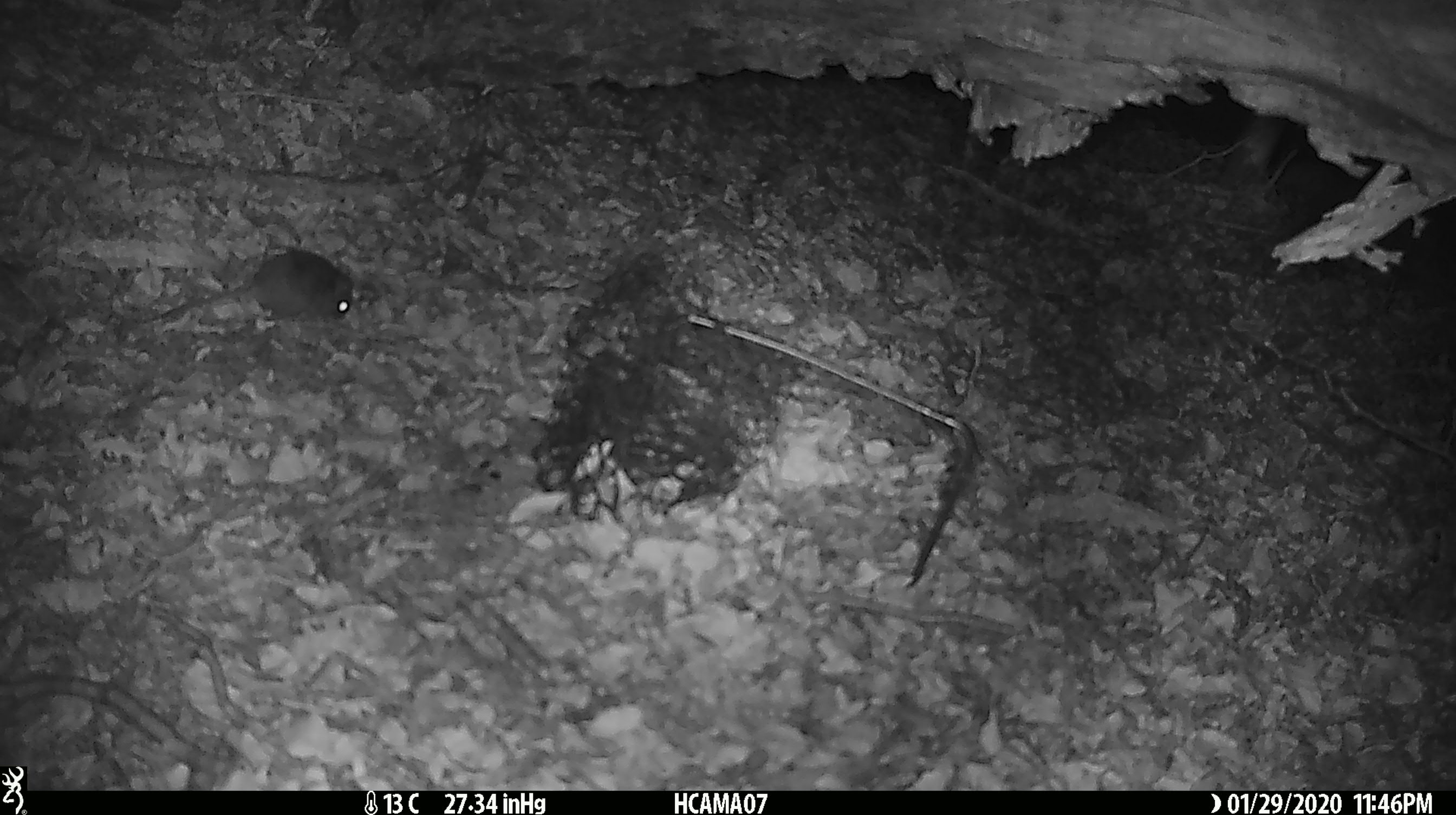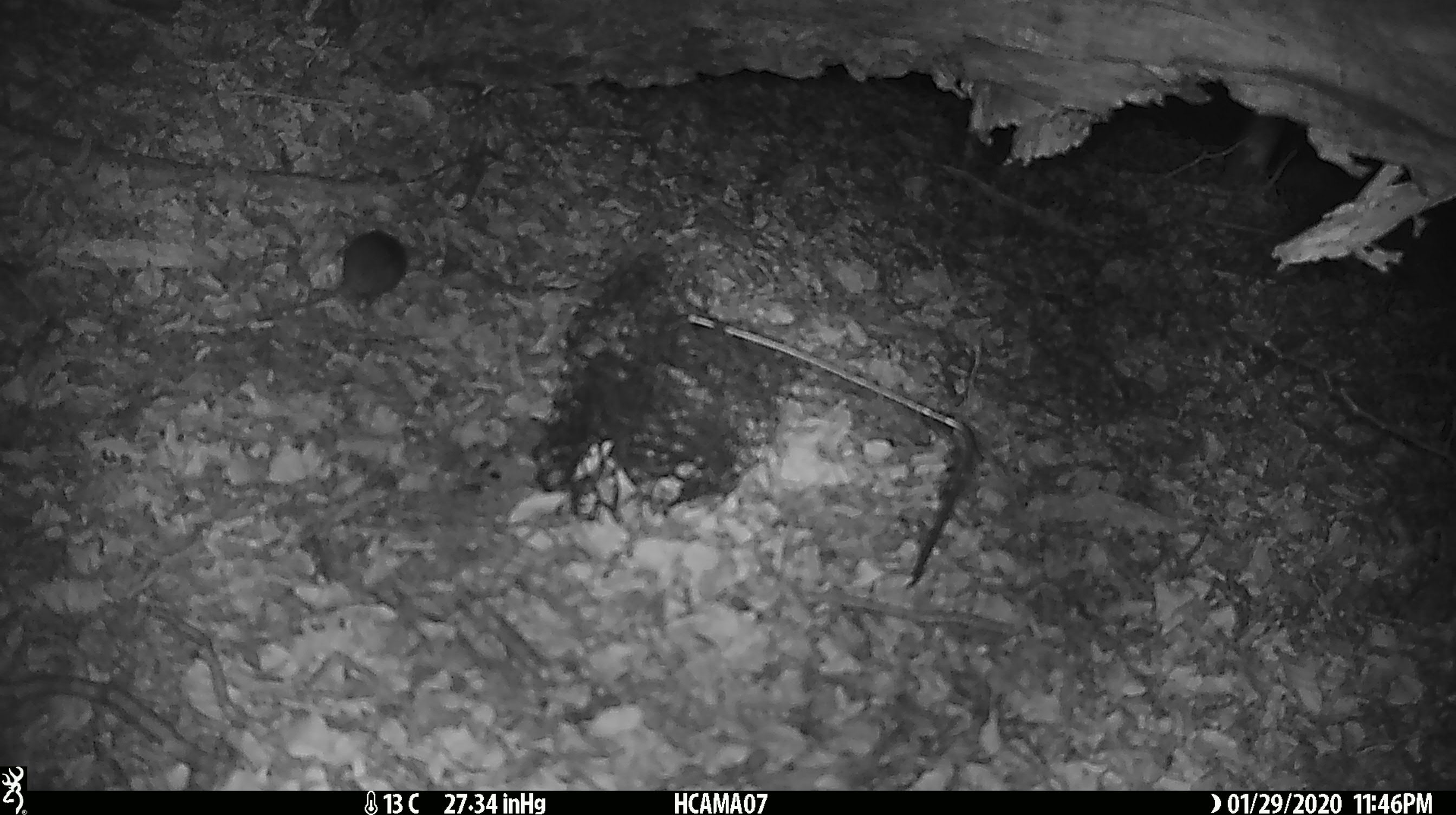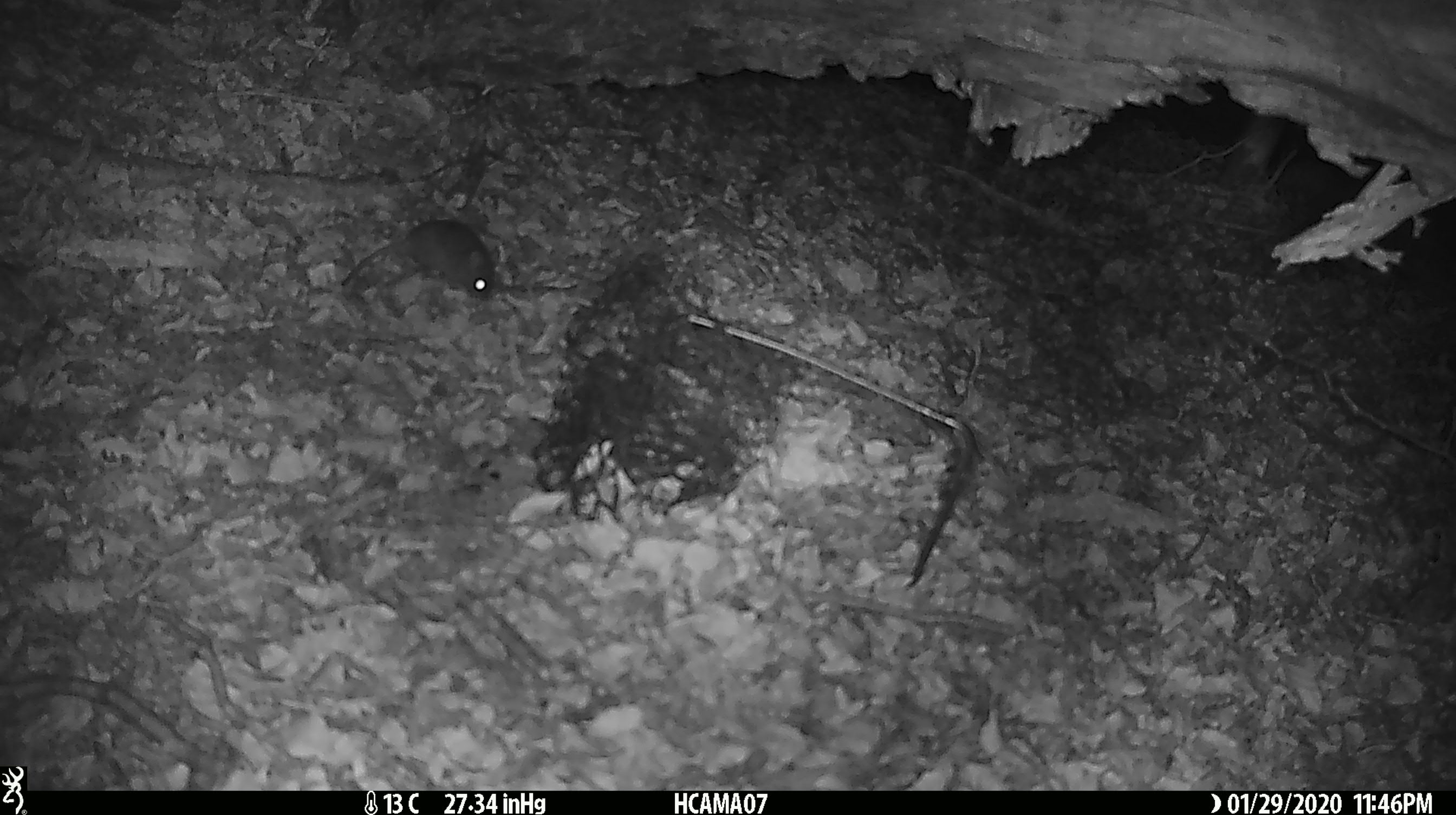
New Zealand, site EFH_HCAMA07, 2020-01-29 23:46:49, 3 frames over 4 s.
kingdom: Animalia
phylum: Chordata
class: Mammalia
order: Rodentia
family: Muridae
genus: Mus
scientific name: Mus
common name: mouse